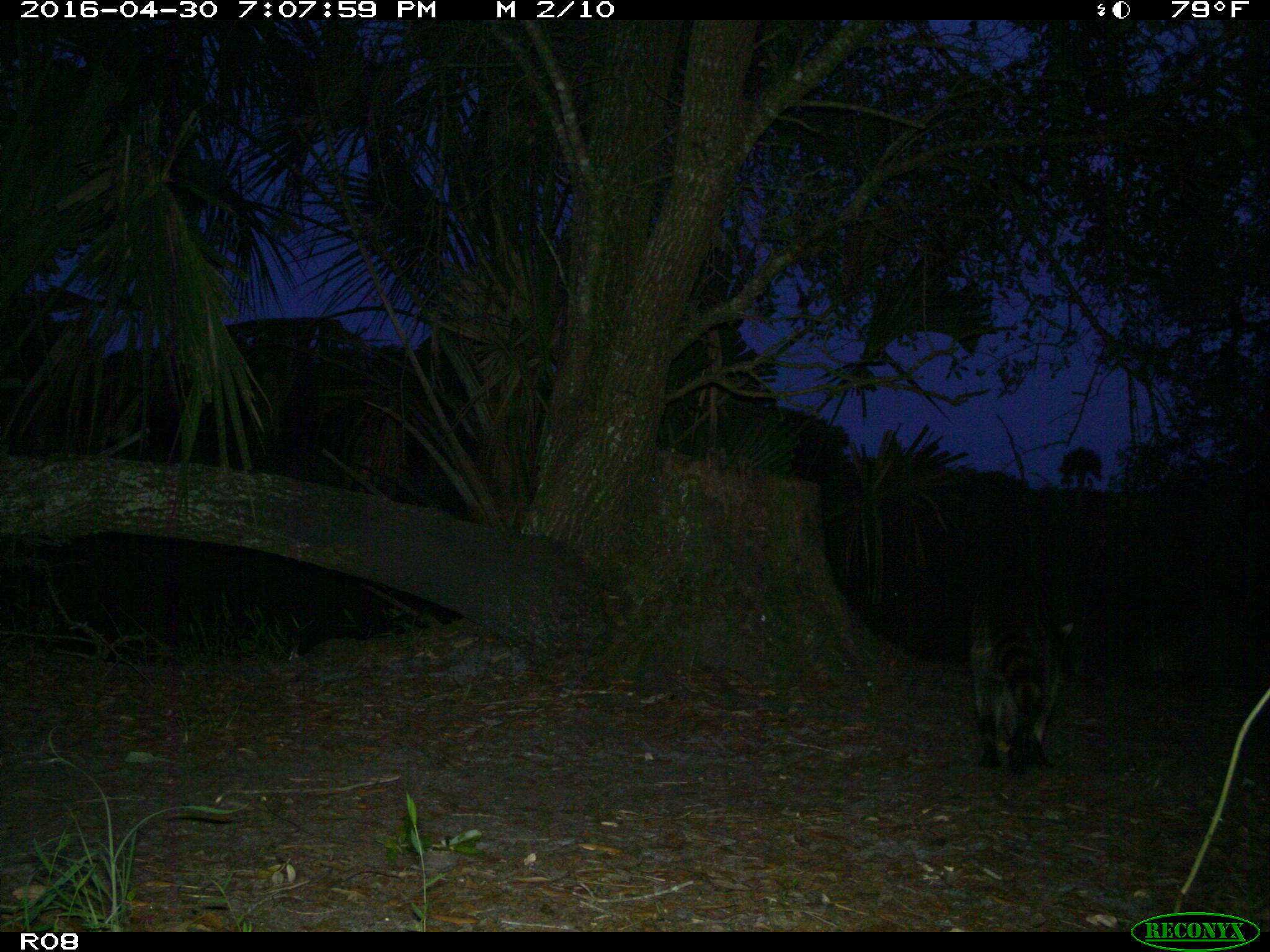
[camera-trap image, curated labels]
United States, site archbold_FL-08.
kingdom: Animalia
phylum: Chordata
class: Mammalia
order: Carnivora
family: Procyonidae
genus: Procyon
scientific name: Procyon lotor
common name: common raccoon